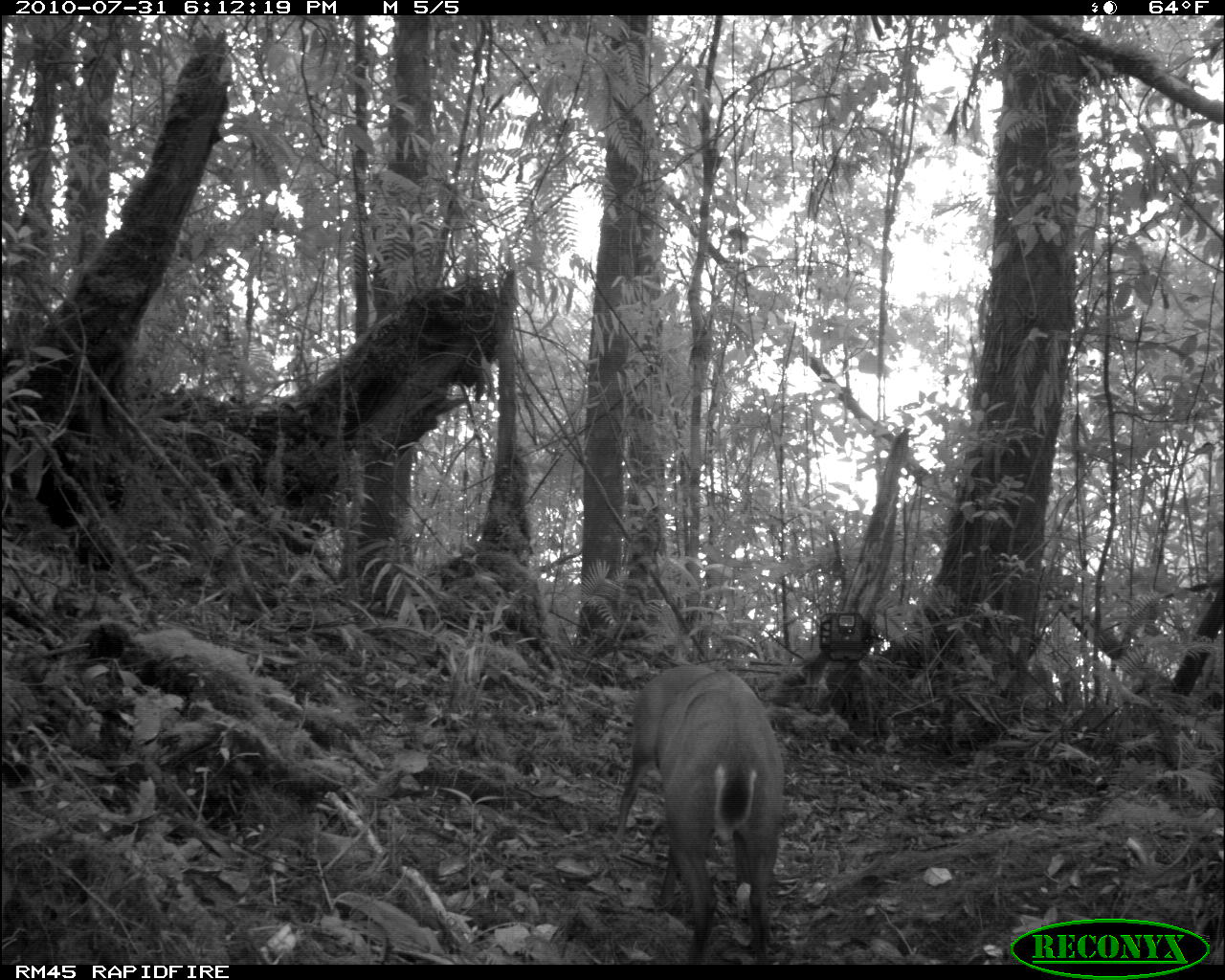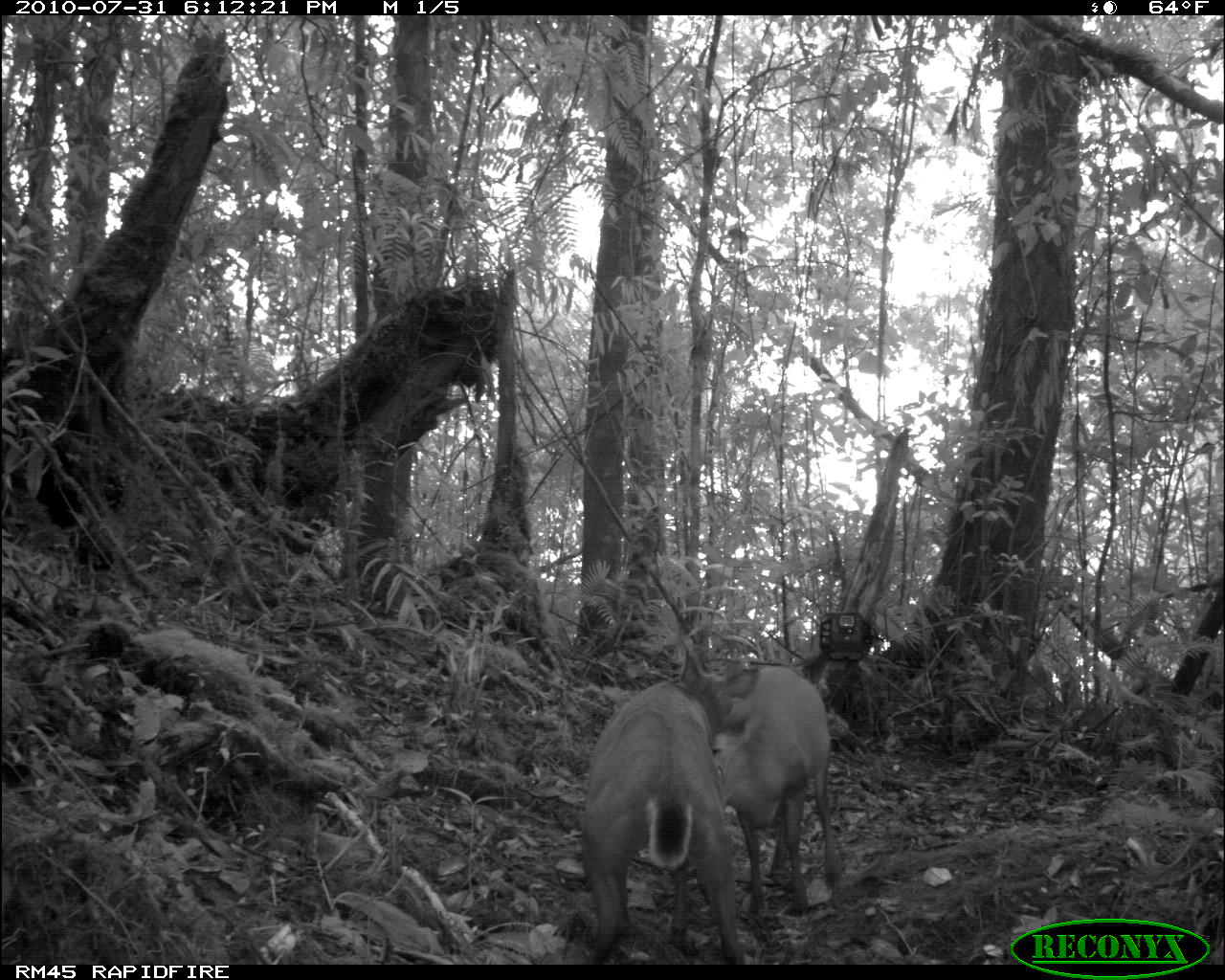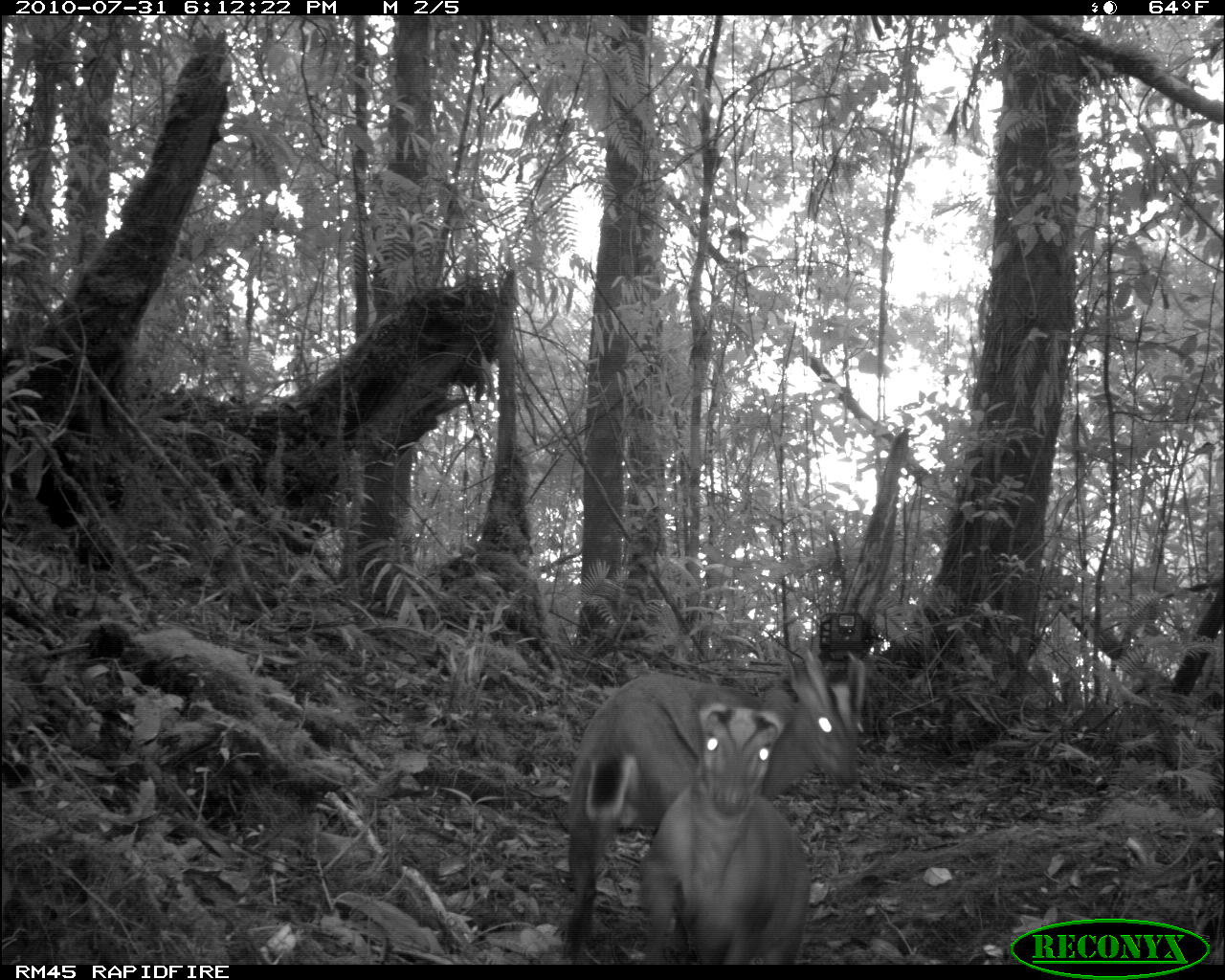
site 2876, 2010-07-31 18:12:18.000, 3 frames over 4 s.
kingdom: Animalia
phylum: Chordata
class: Mammalia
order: Artiodactyla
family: Cervidae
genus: Muntiacus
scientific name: Muntiacus muntjak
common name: southern red muntjac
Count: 2.